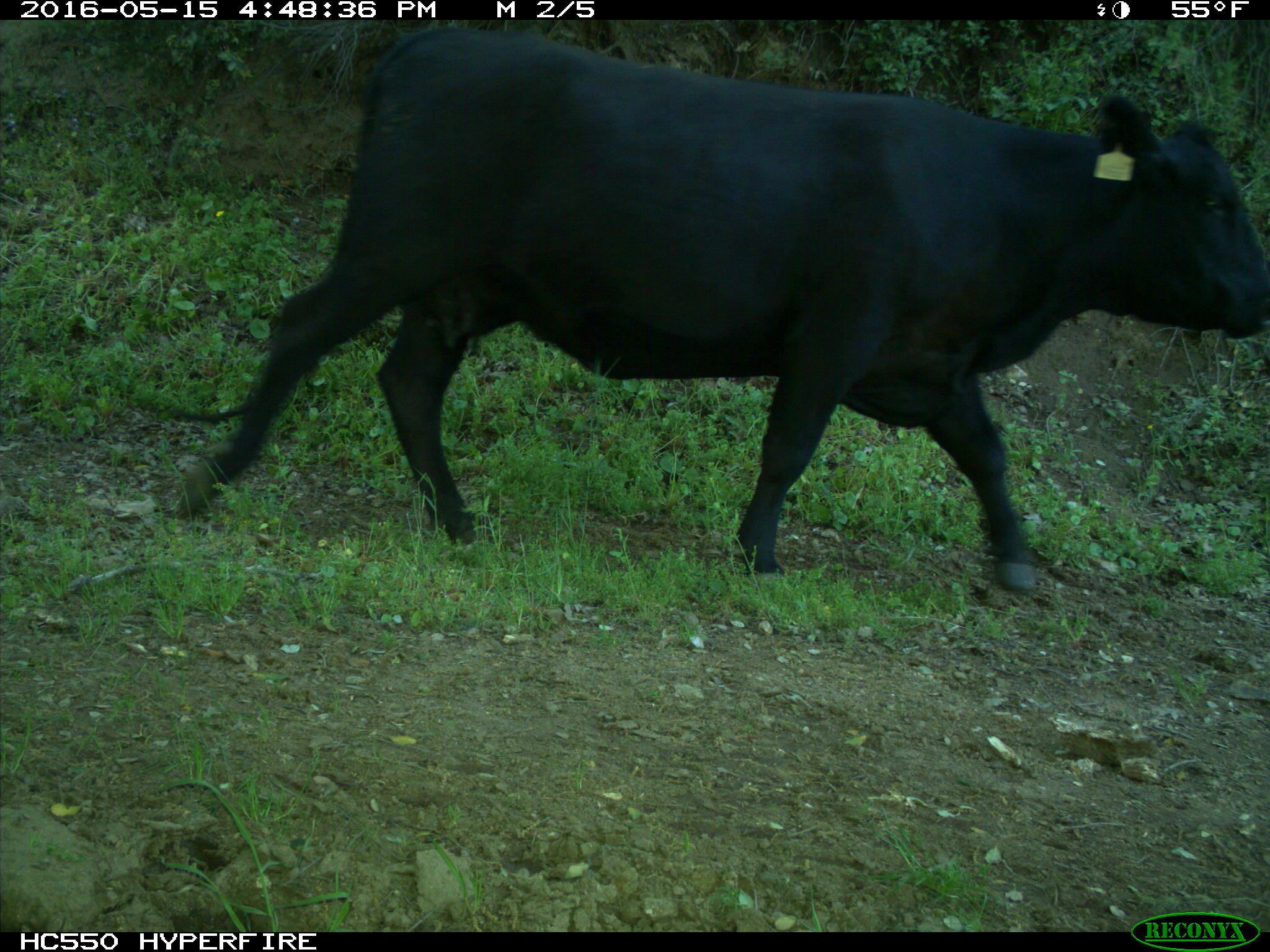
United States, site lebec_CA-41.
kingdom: Animalia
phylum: Chordata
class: Mammalia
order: Artiodactyla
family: Bovidae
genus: Bos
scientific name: Bos taurus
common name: domestic cow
Bos taurus (domestic cow).